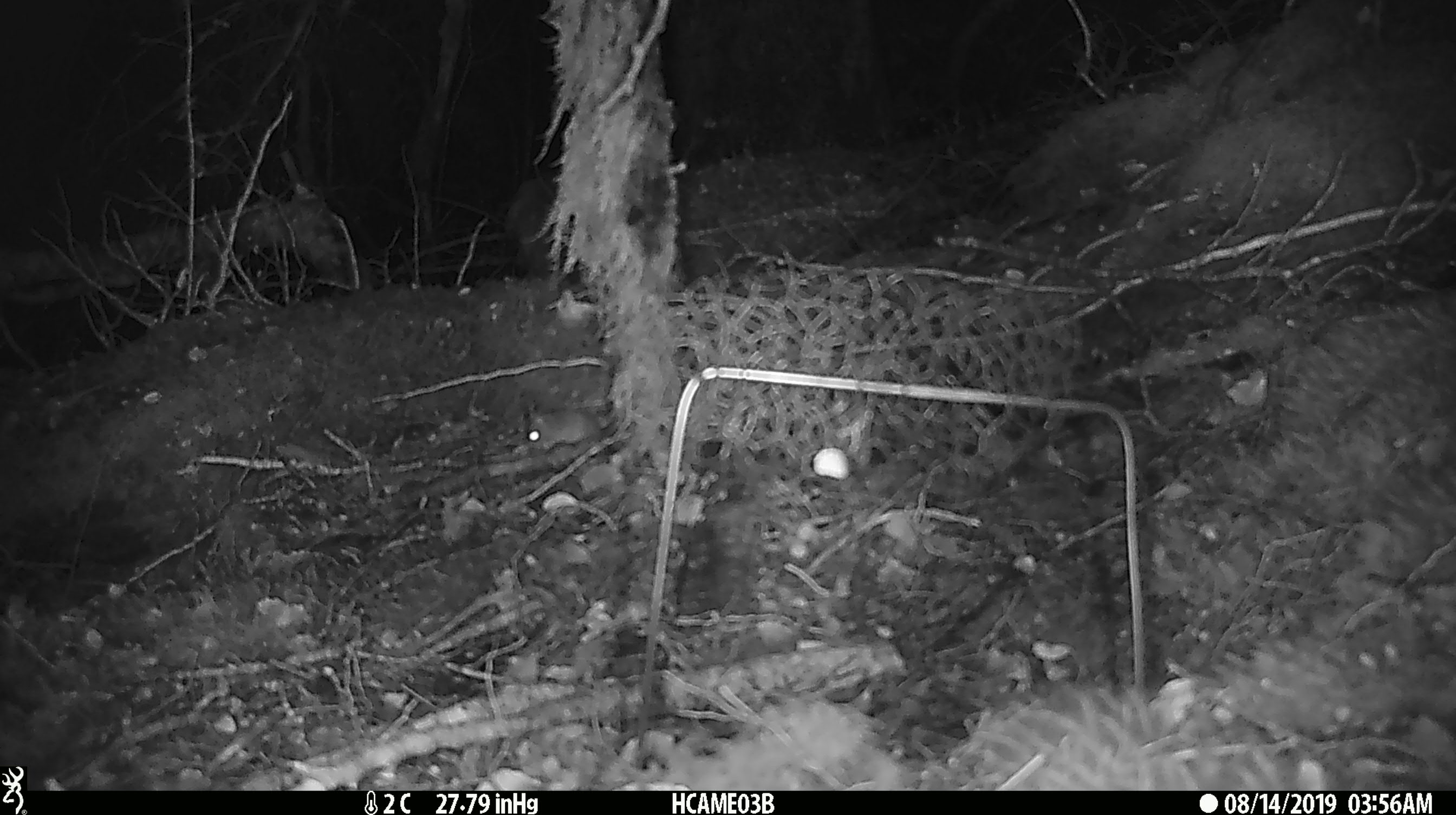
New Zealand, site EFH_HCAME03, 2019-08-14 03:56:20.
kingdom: Animalia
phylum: Chordata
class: Mammalia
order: Rodentia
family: Muridae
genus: Mus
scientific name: Mus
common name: mouse